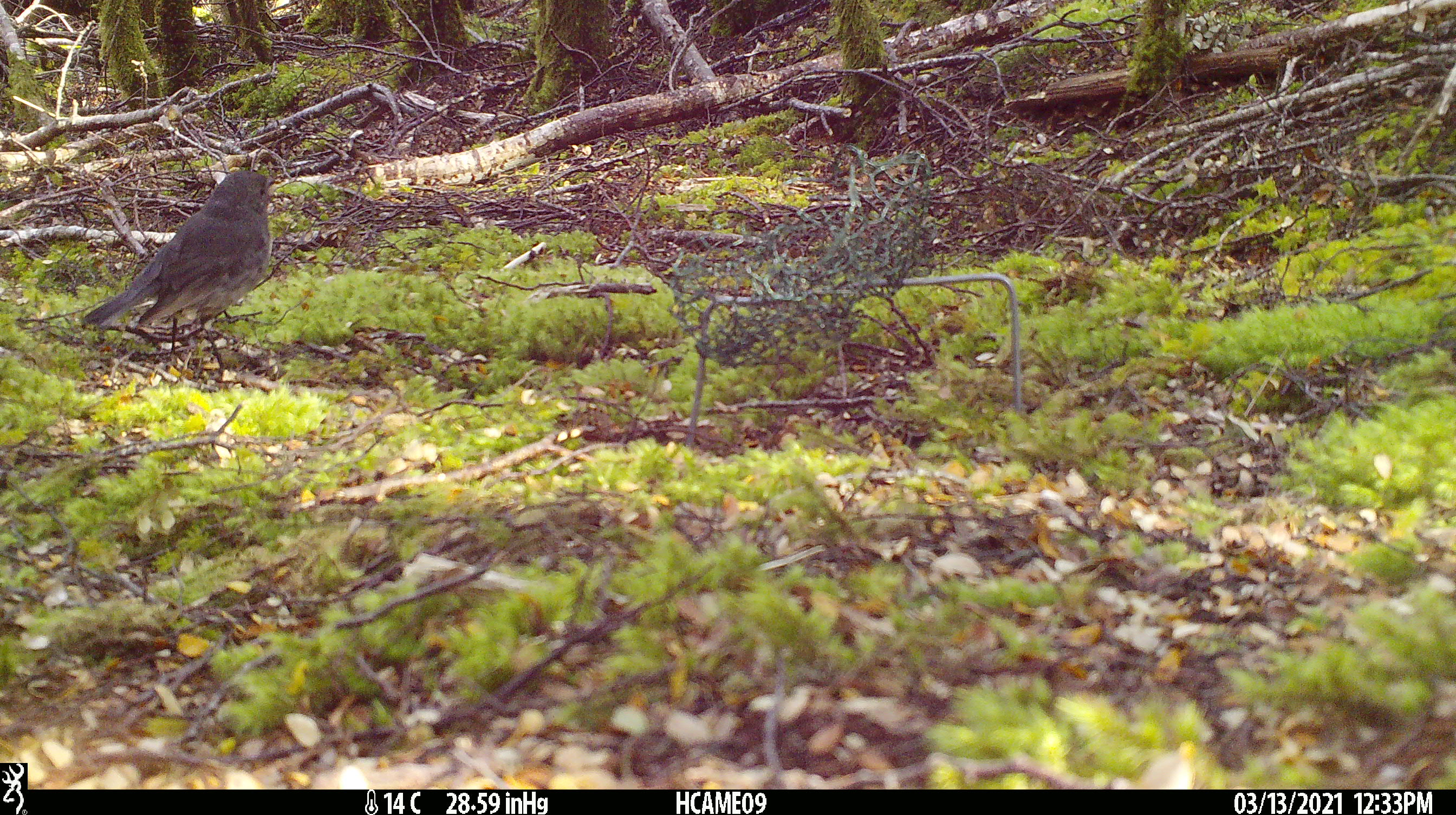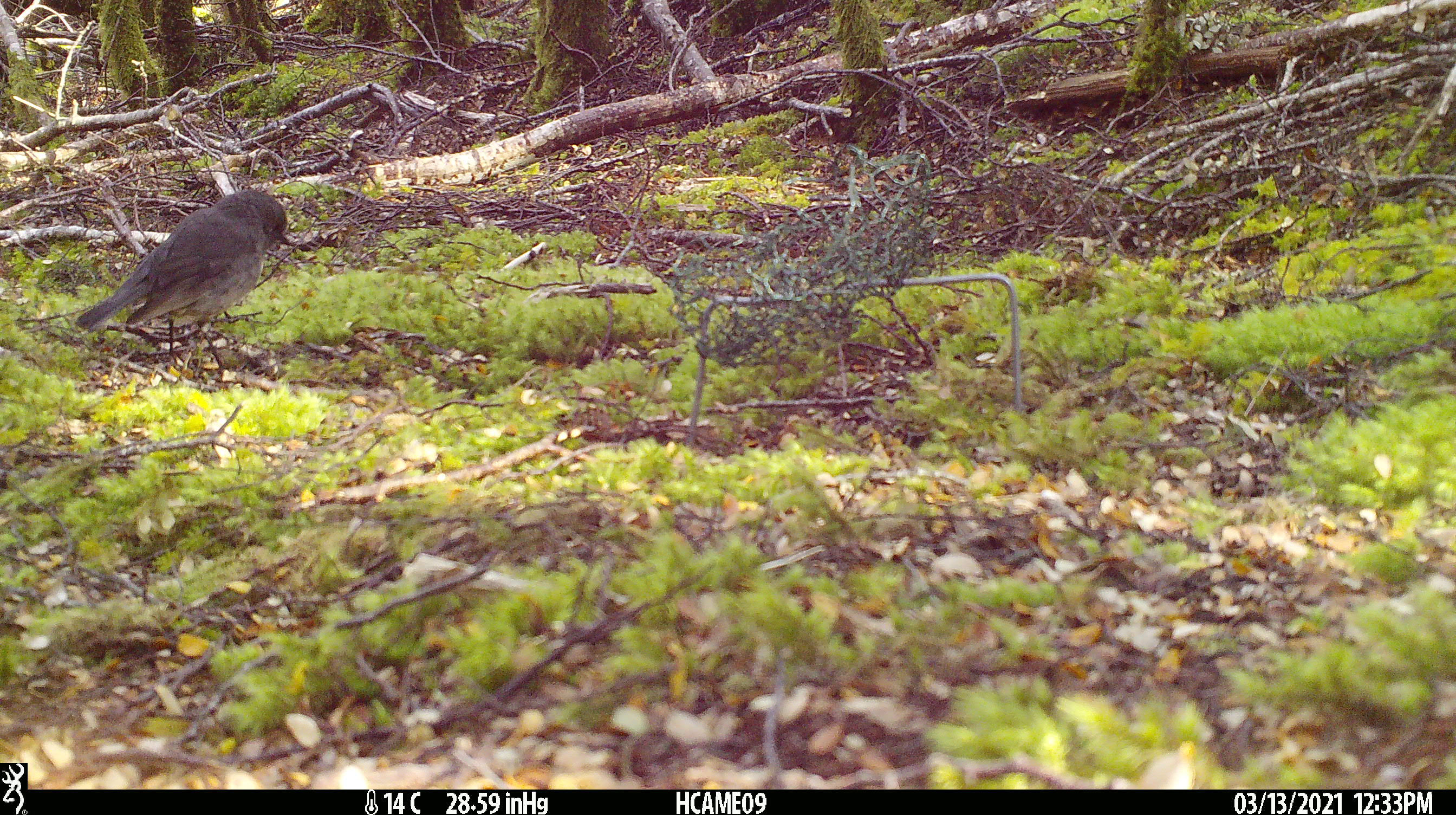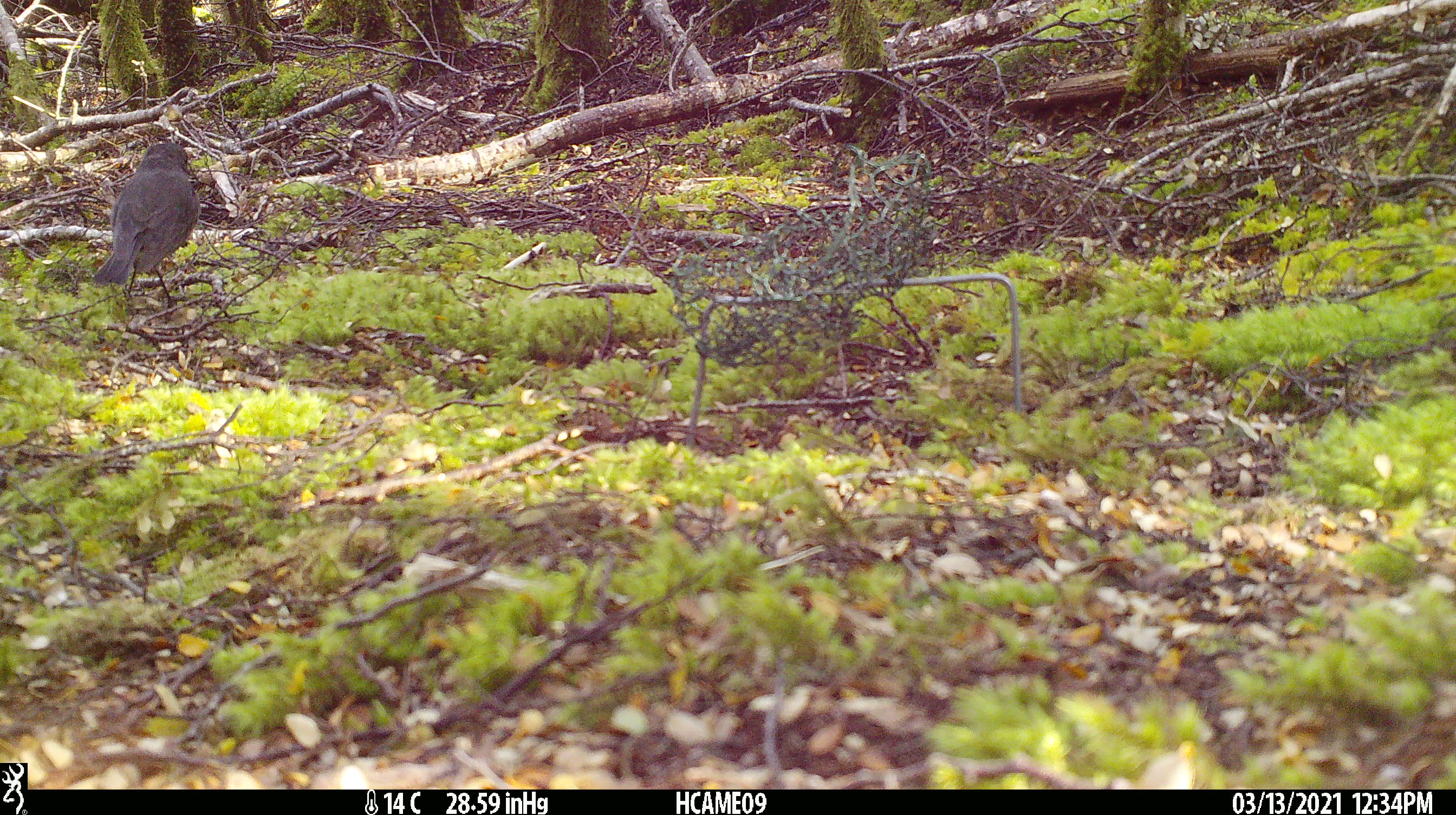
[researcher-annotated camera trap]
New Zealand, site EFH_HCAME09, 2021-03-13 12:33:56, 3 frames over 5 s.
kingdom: Animalia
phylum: Chordata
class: Aves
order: Passeriformes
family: Petroicidae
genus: Petroica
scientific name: Petroica australis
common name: new zealand robin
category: robin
Robin (new zealand robin) (Petroica australis).